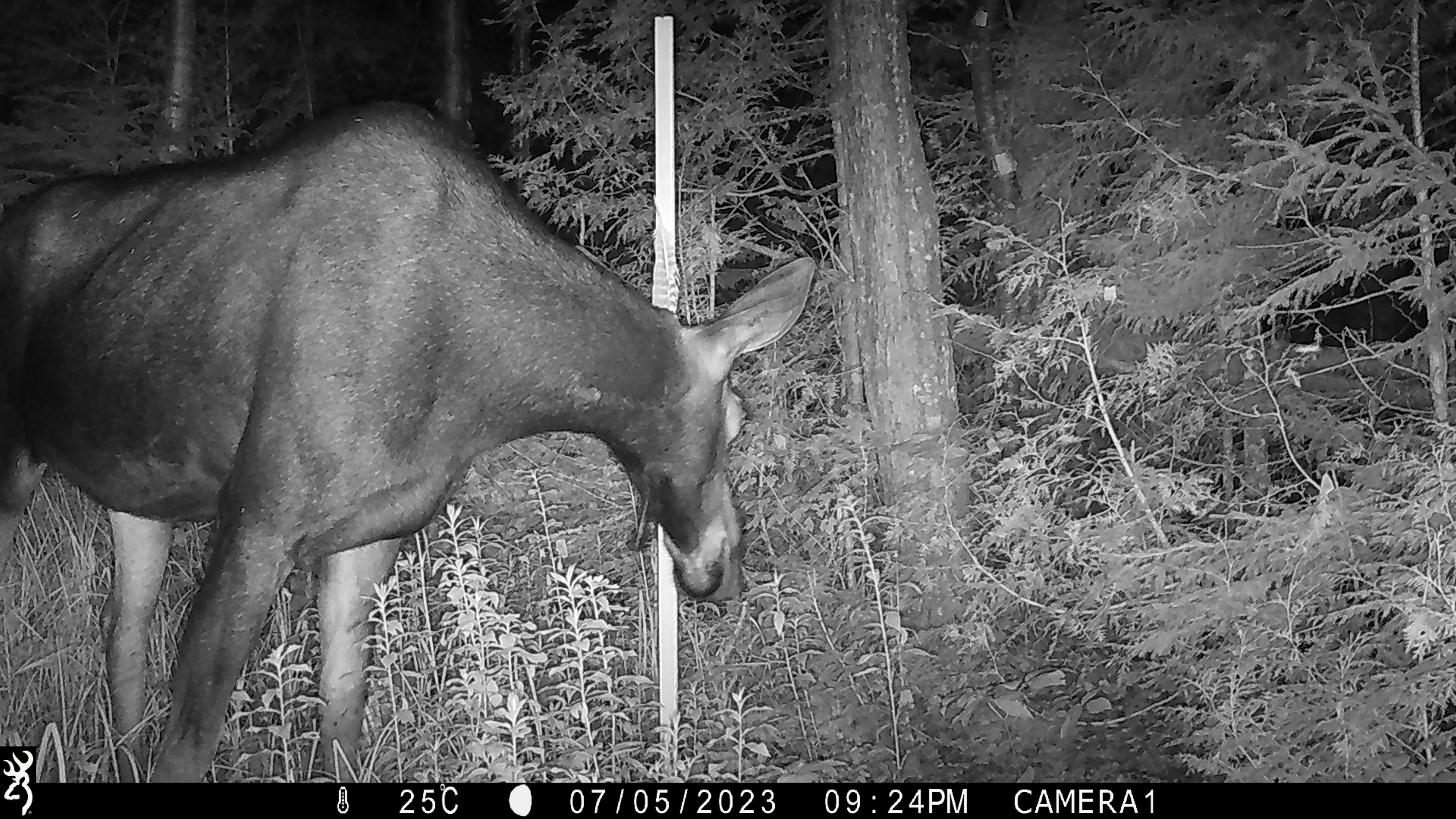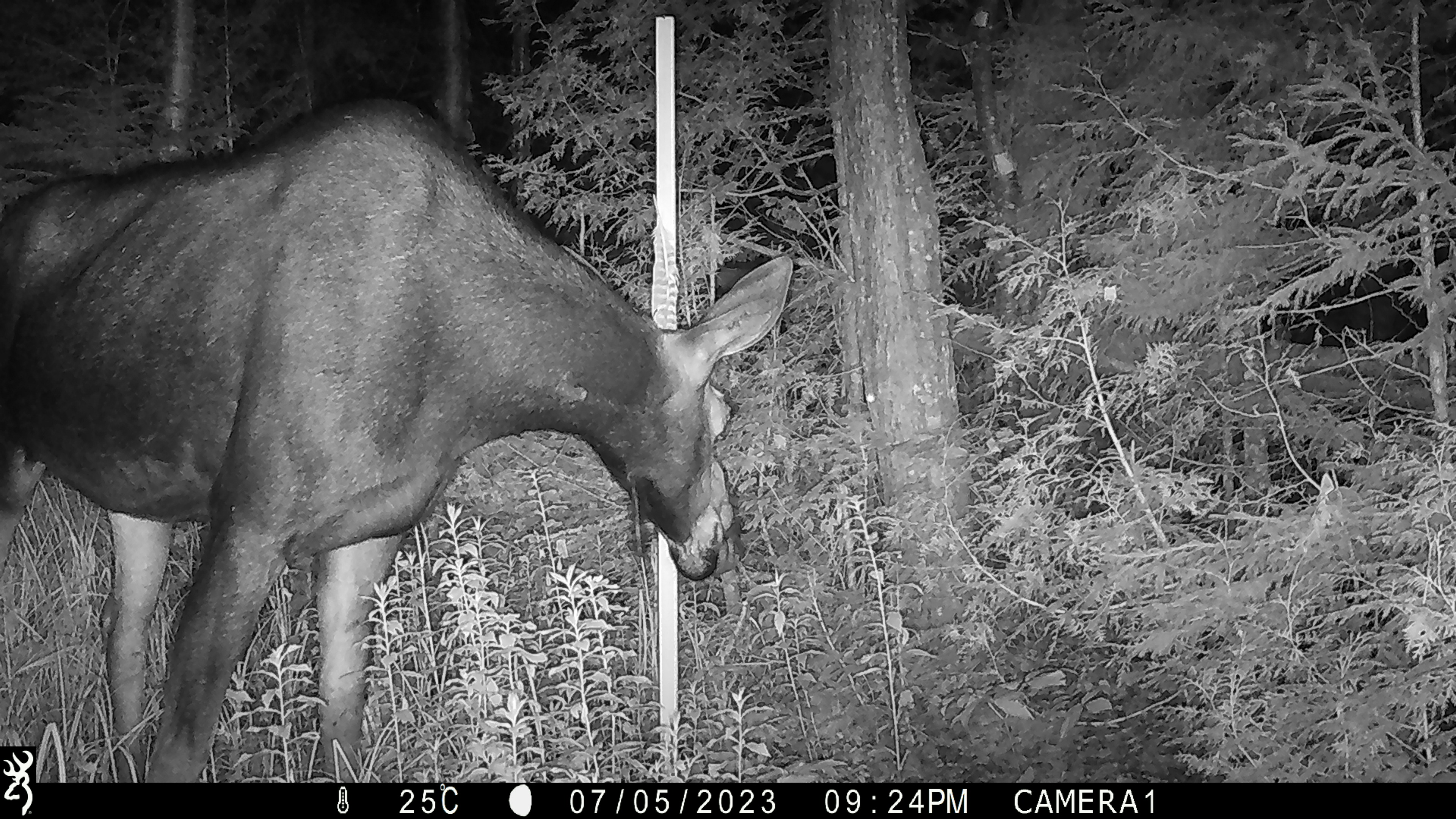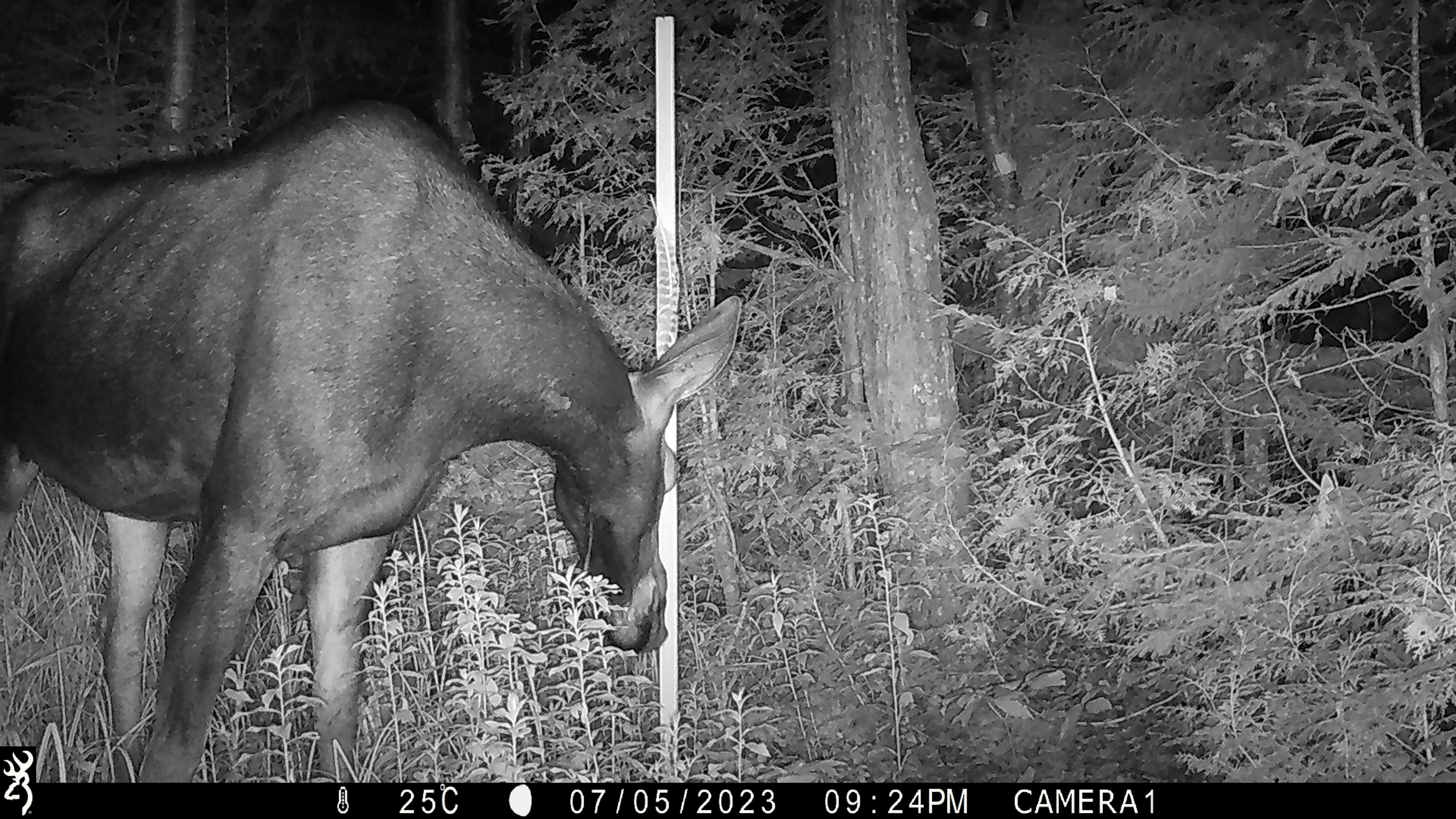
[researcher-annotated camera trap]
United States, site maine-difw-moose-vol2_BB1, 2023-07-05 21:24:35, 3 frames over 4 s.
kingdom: Animalia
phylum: Chordata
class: Mammalia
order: Artiodactyla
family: Cervidae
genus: Alces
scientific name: Alces alces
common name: moose